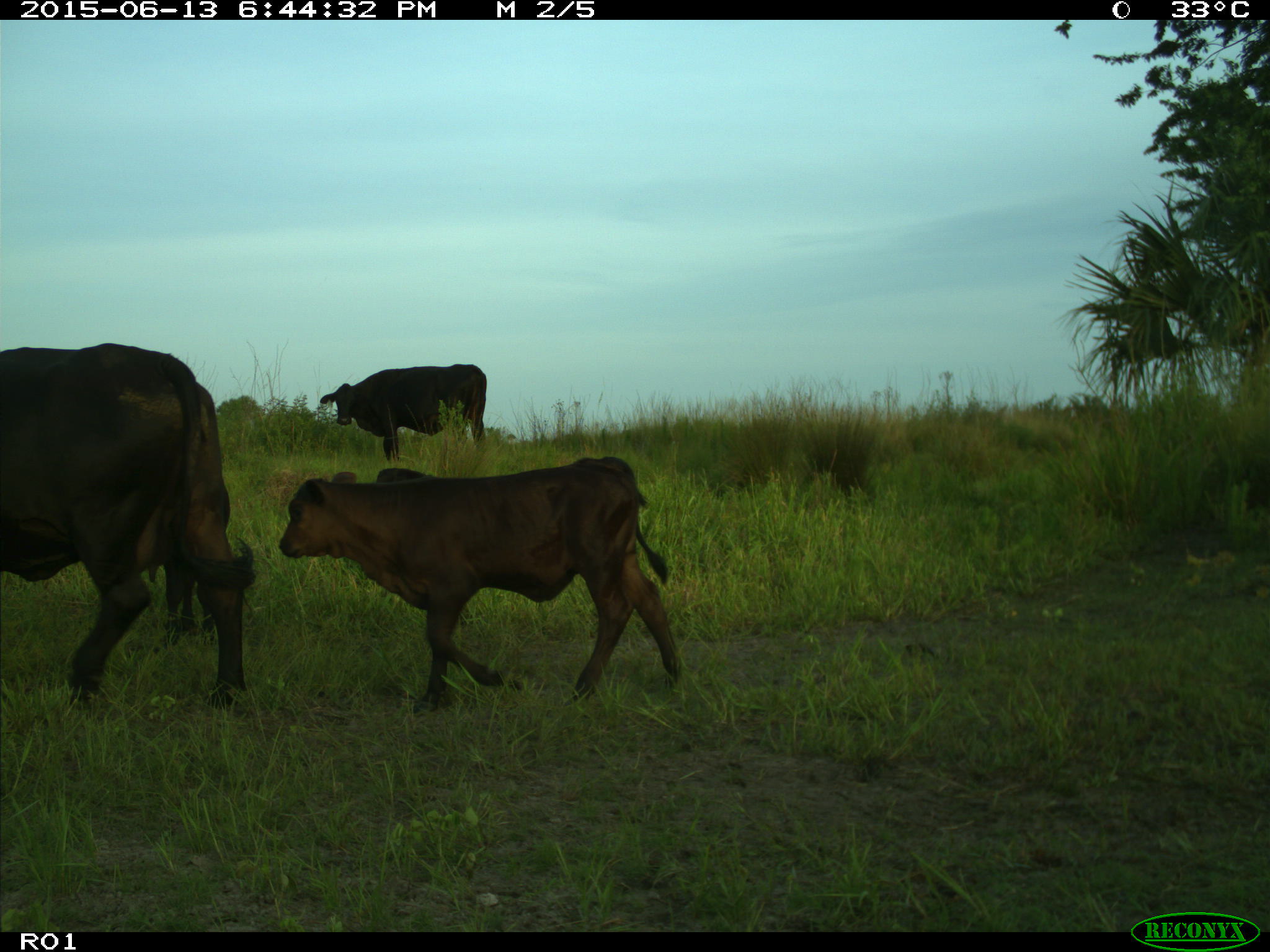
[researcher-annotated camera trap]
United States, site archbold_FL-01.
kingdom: Animalia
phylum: Chordata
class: Mammalia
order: Artiodactyla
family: Bovidae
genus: Bos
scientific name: Bos taurus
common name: domestic cow